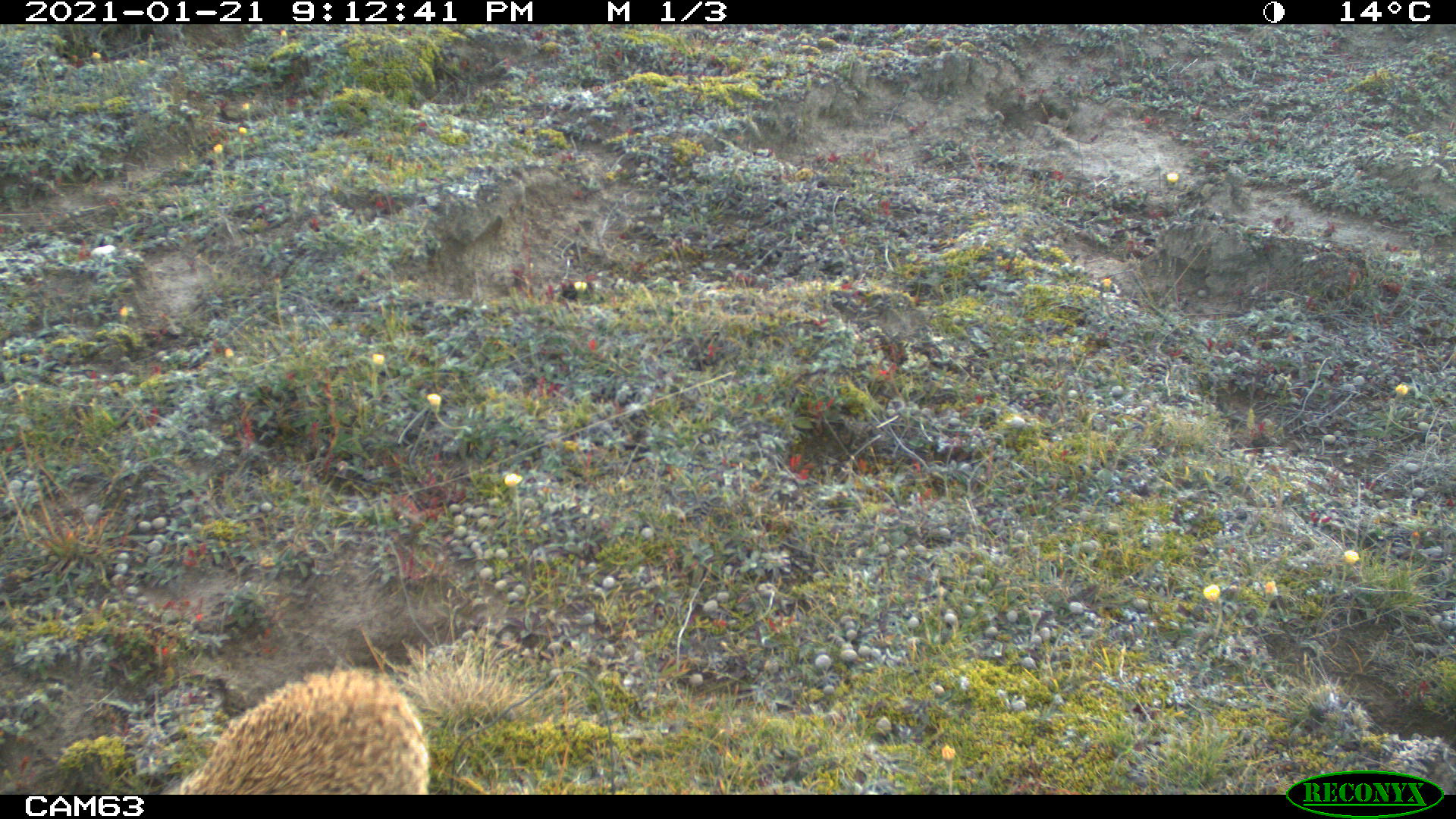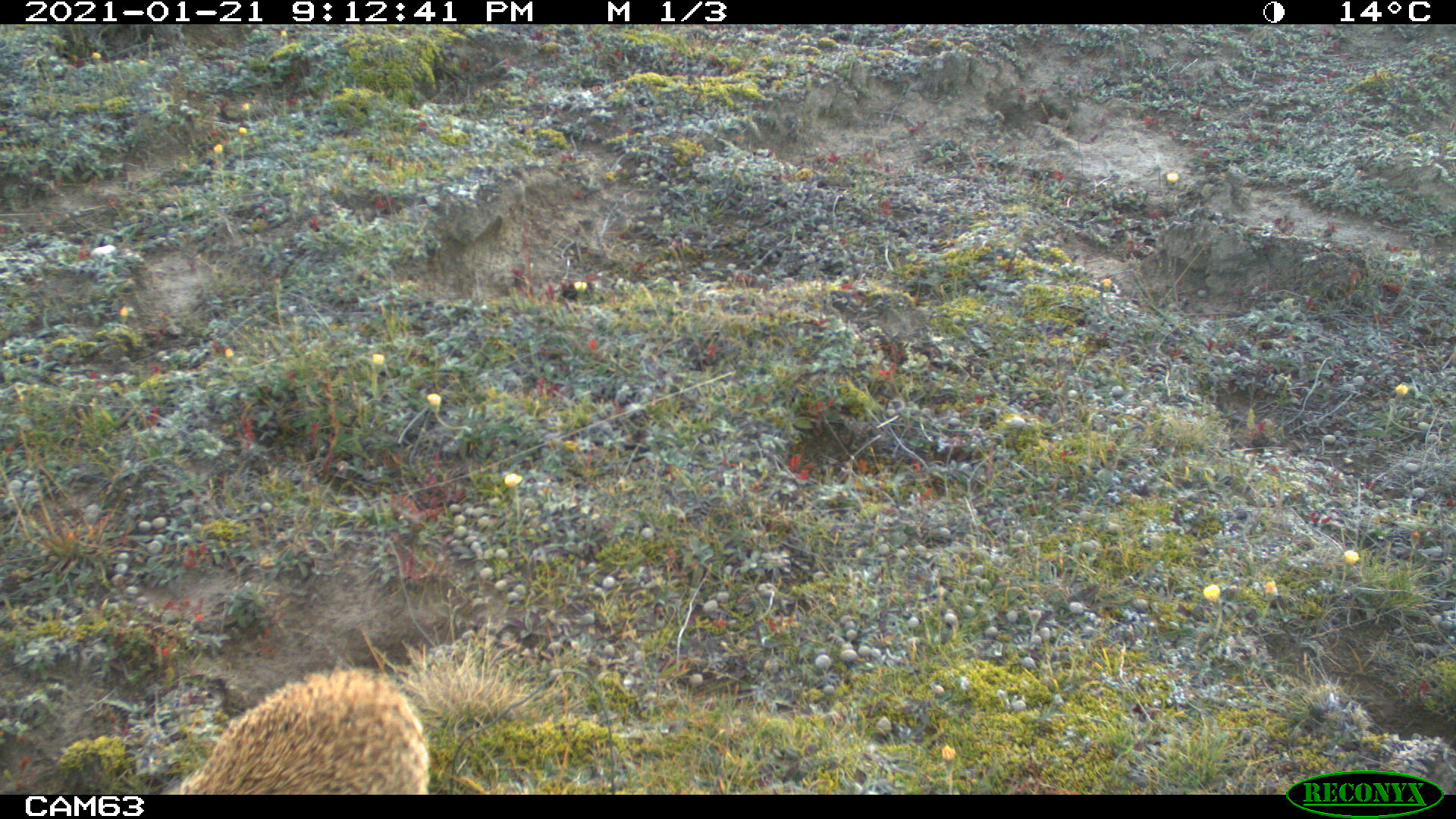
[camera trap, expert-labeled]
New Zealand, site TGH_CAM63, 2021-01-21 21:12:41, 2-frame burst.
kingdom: Animalia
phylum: Chordata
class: Mammalia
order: Eulipotyphla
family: Erinaceidae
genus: Erinaceus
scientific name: Erinaceus europaeus europaeus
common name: european hedgehog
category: hedgehog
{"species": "hedgehog (european hedgehog) (Erinaceus europaeus europaeus)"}